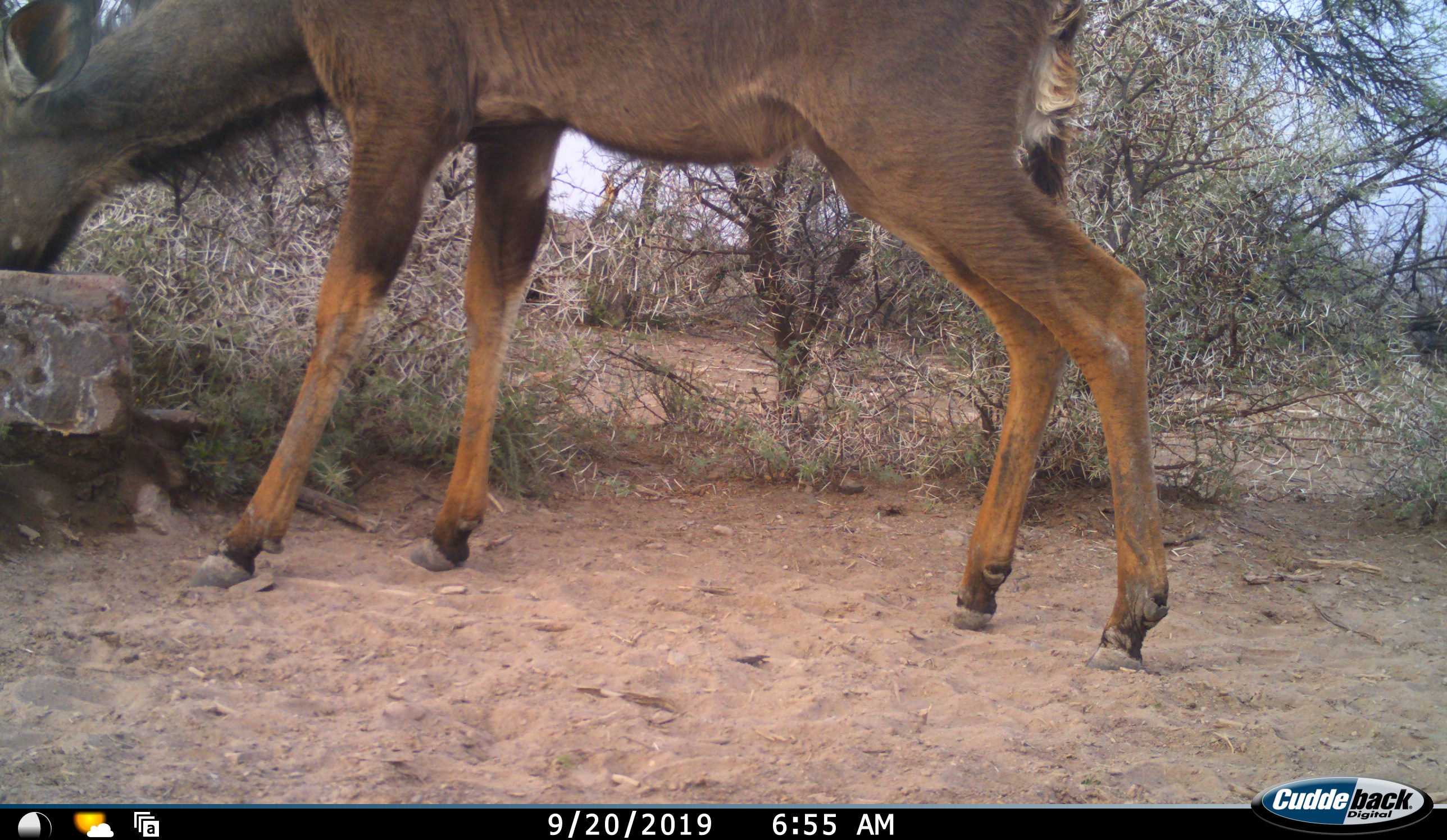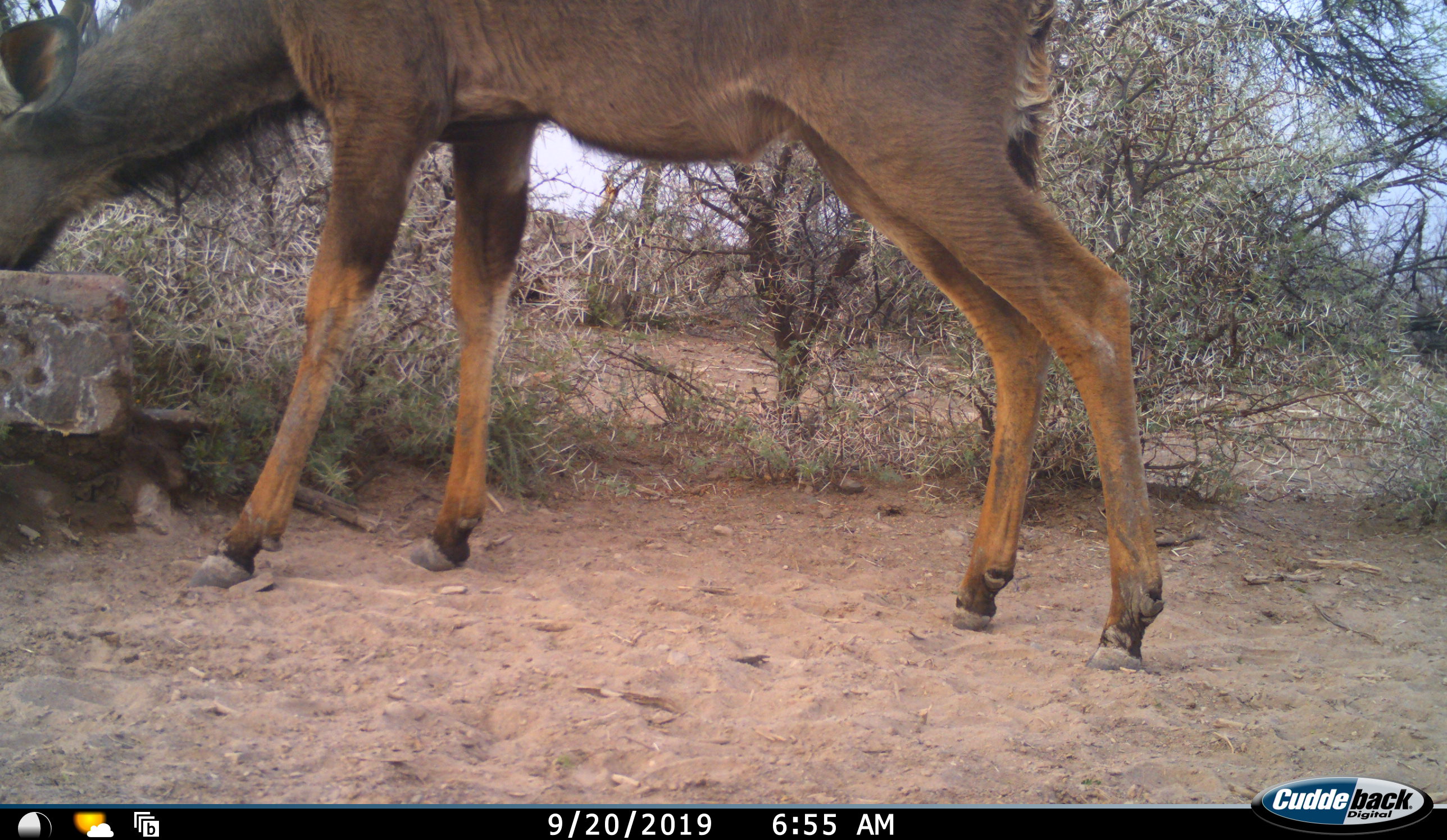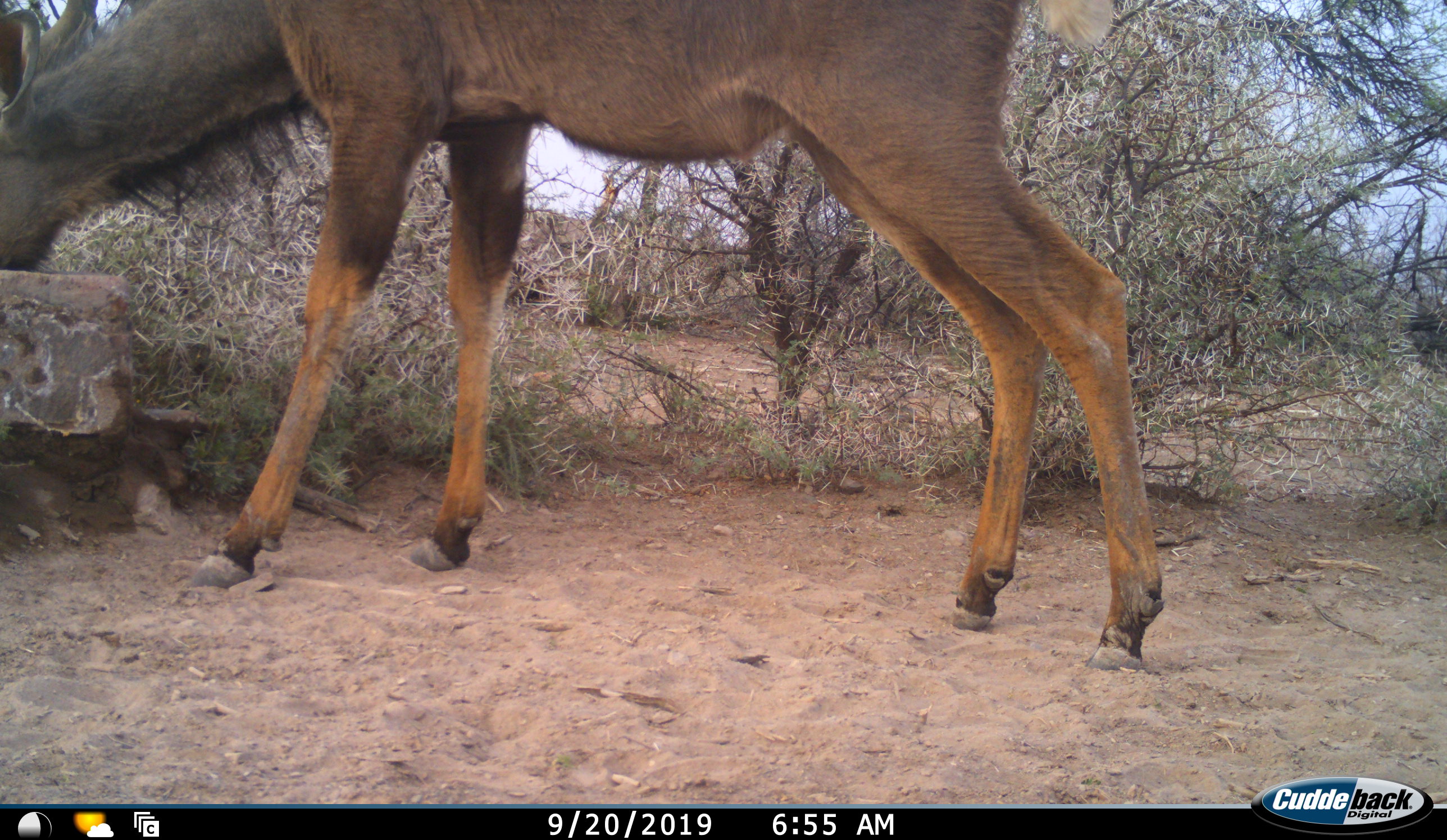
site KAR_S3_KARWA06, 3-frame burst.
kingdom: Animalia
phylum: Chordata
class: Mammalia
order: Artiodactyla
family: Bovidae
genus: Tragelaphus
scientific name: Tragelaphus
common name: kudu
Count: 1.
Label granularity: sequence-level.